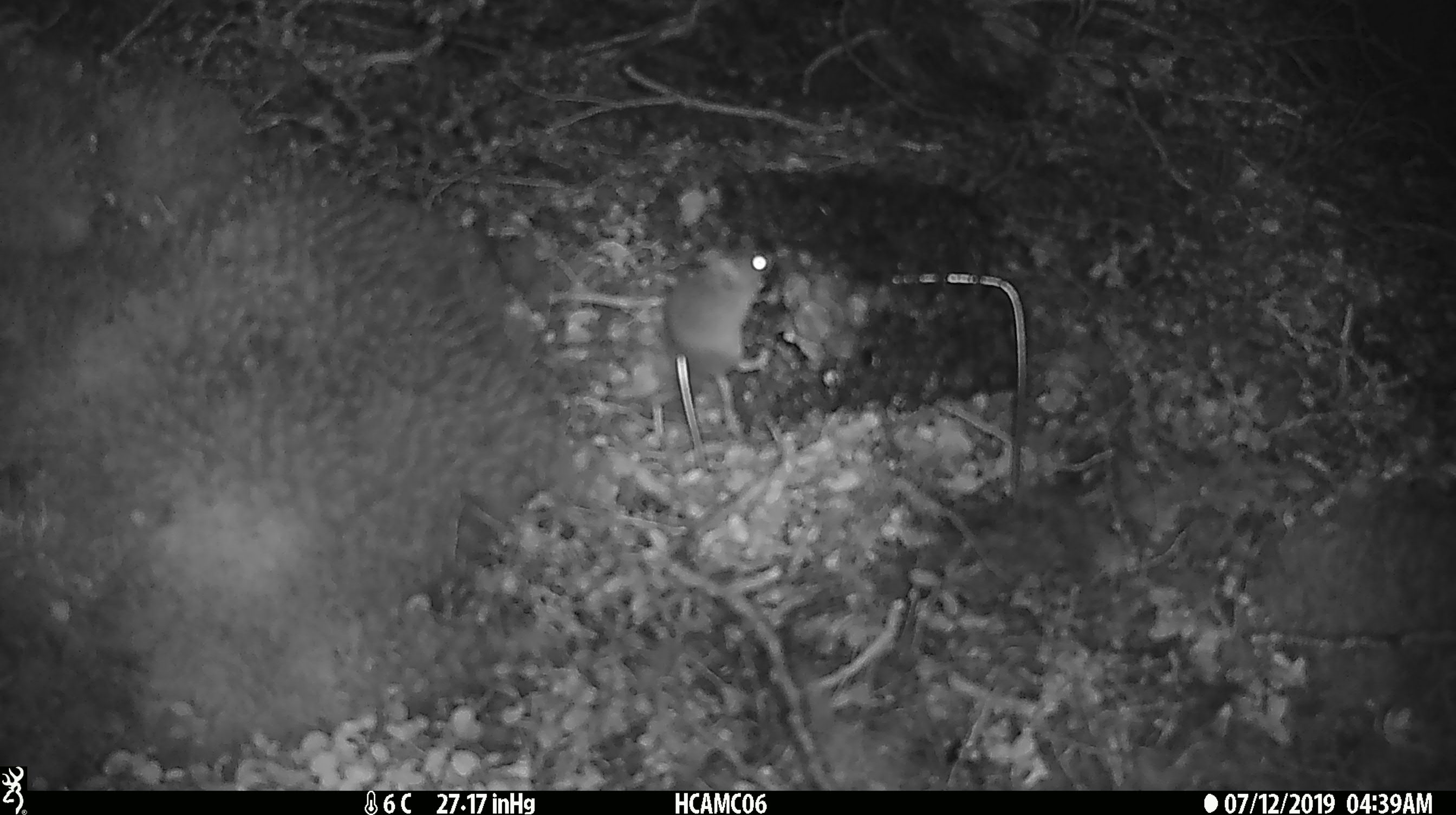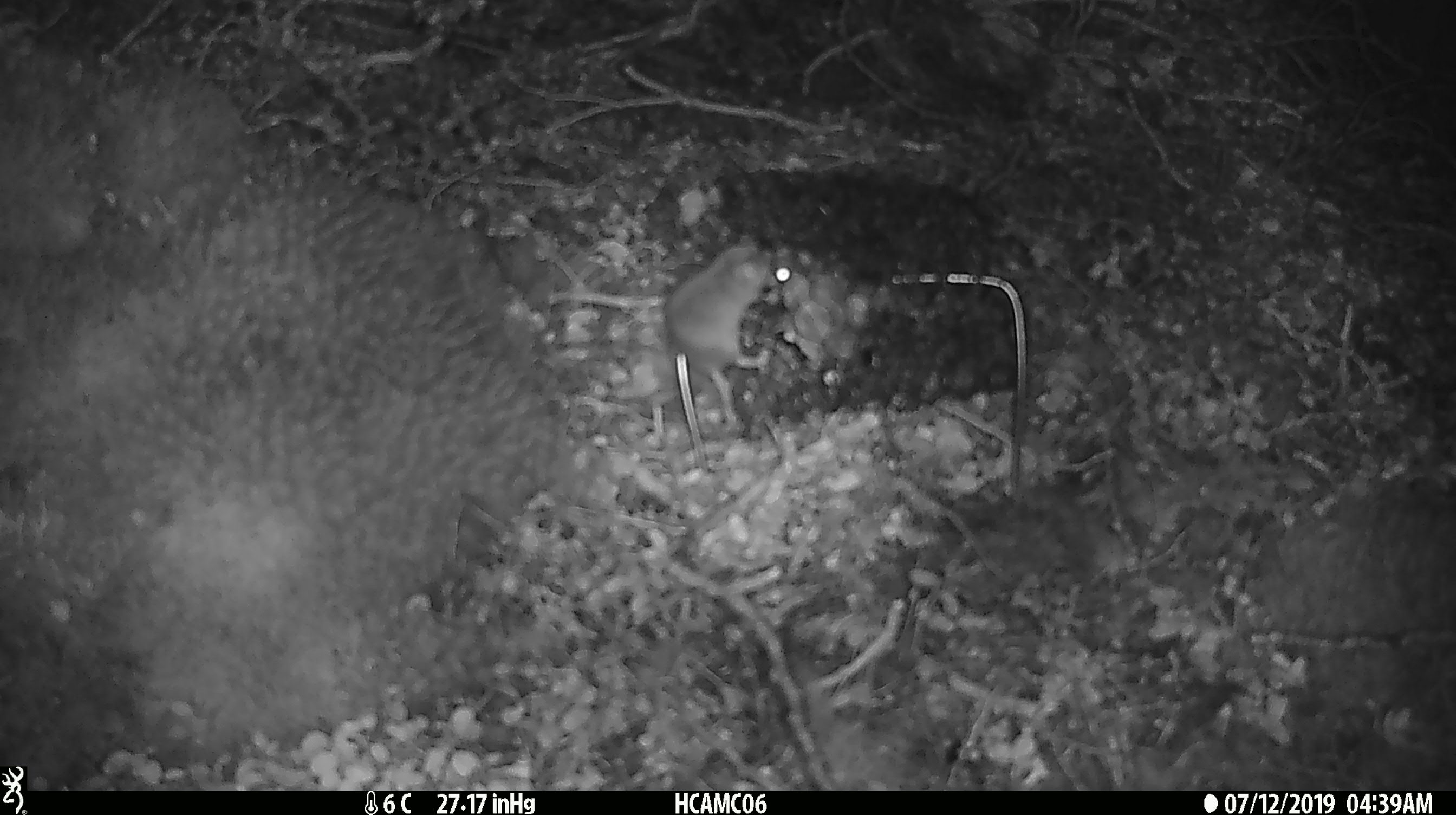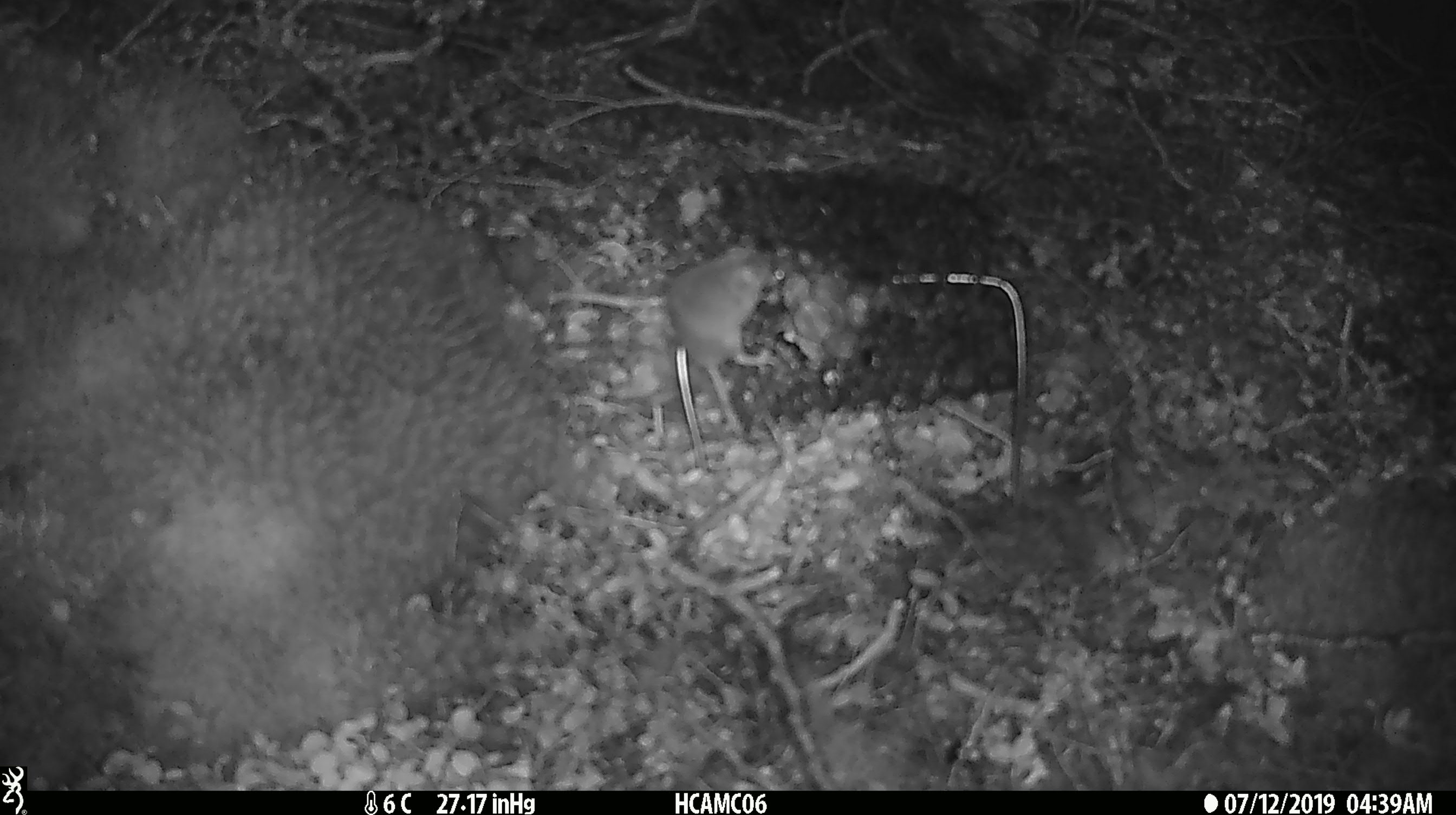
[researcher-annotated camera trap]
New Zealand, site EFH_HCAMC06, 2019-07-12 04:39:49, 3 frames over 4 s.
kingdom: Animalia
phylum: Chordata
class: Mammalia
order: Rodentia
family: Muridae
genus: Mus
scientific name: Mus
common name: mouse